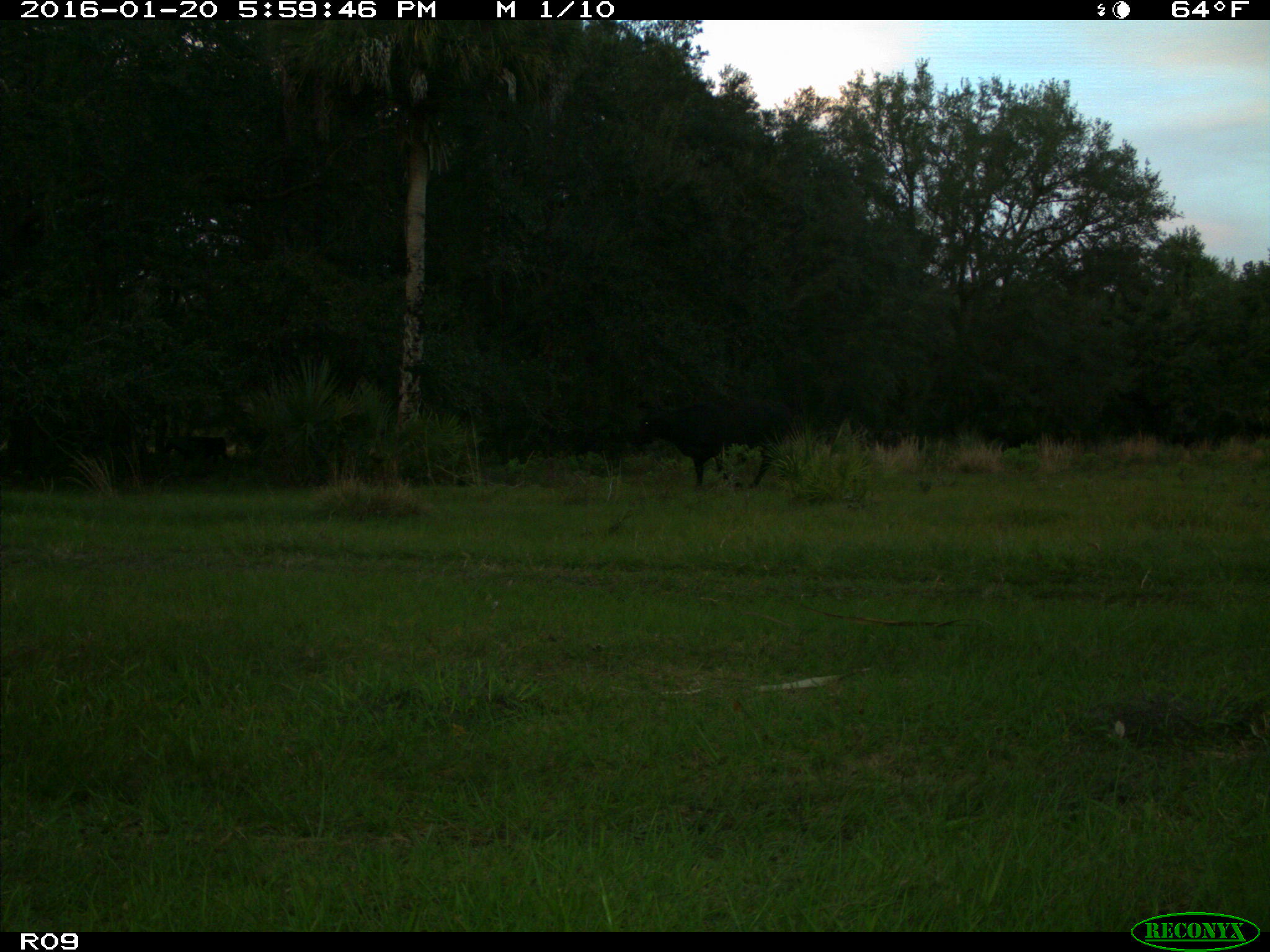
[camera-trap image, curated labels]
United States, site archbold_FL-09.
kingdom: Animalia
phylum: Chordata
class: Mammalia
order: Artiodactyla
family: Bovidae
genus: Bos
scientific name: Bos taurus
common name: domestic cow